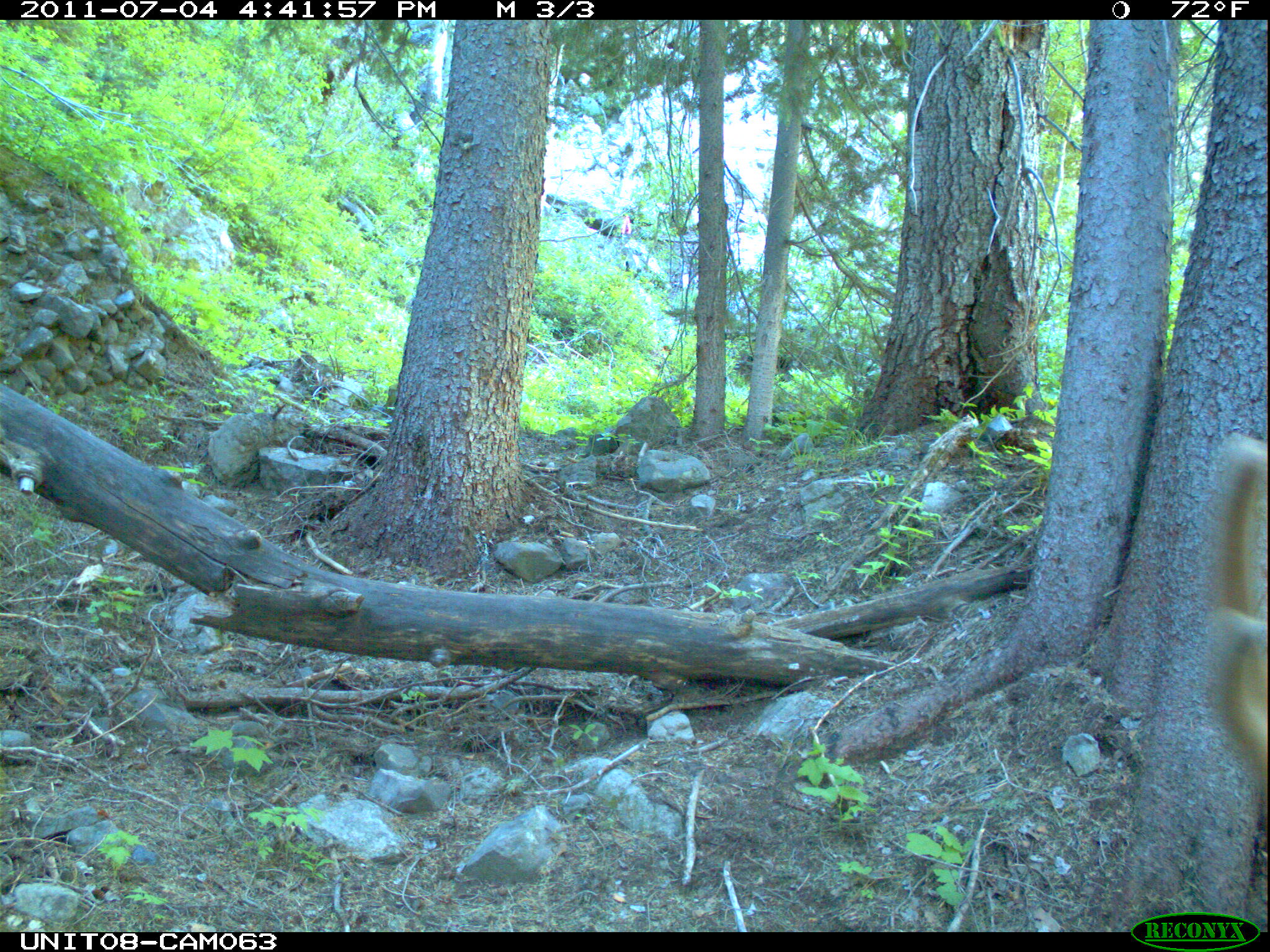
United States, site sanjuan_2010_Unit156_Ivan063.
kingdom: Animalia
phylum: Chordata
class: Mammalia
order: Artiodactyla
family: Cervidae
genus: Cervus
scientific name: Cervus elaphus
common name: red deer